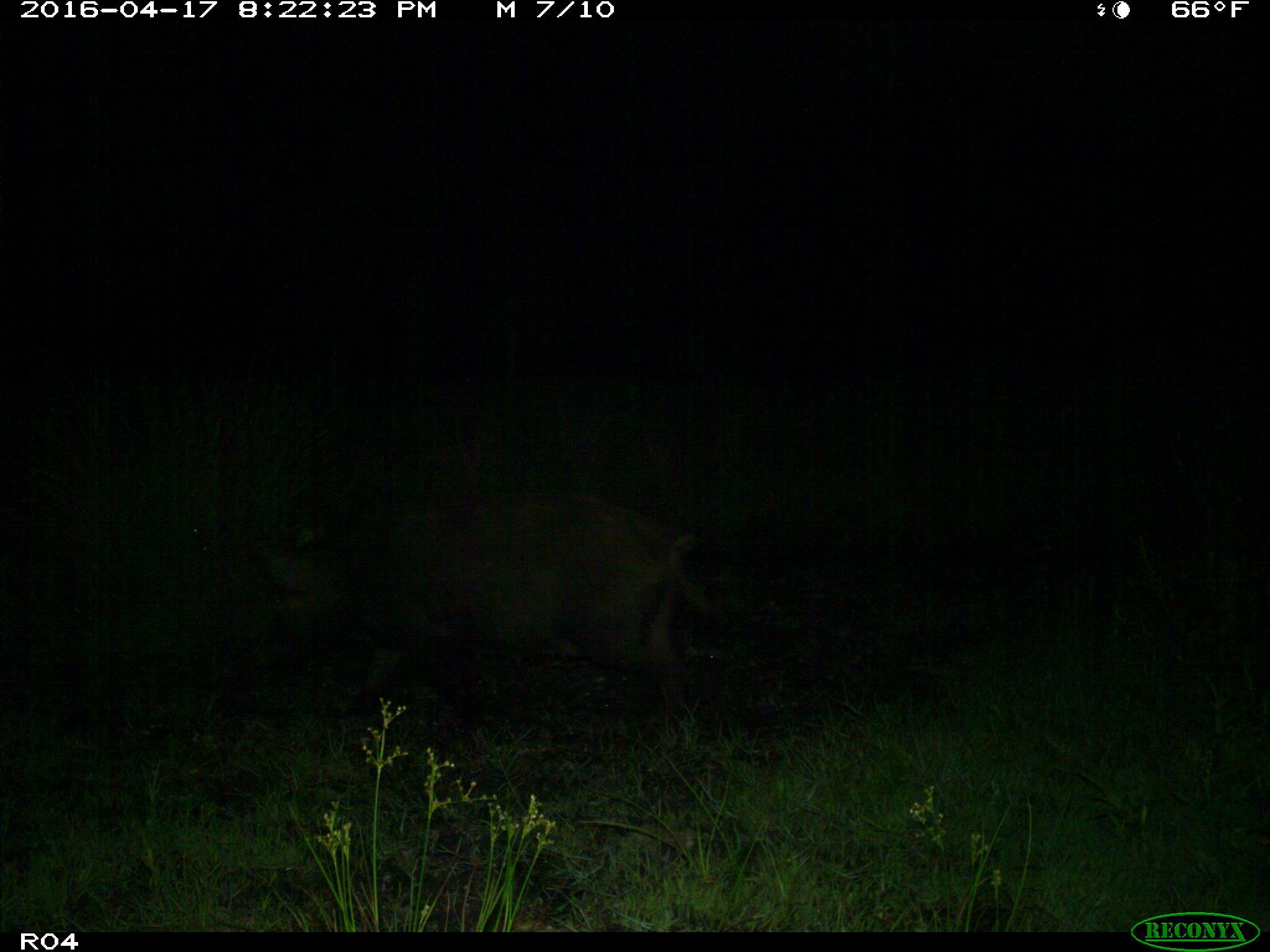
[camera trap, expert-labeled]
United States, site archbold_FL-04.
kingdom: Animalia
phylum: Chordata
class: Mammalia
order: Artiodactyla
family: Suidae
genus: Sus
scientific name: Sus scrofa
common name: wild boar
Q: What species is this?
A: Sus scrofa (wild boar).